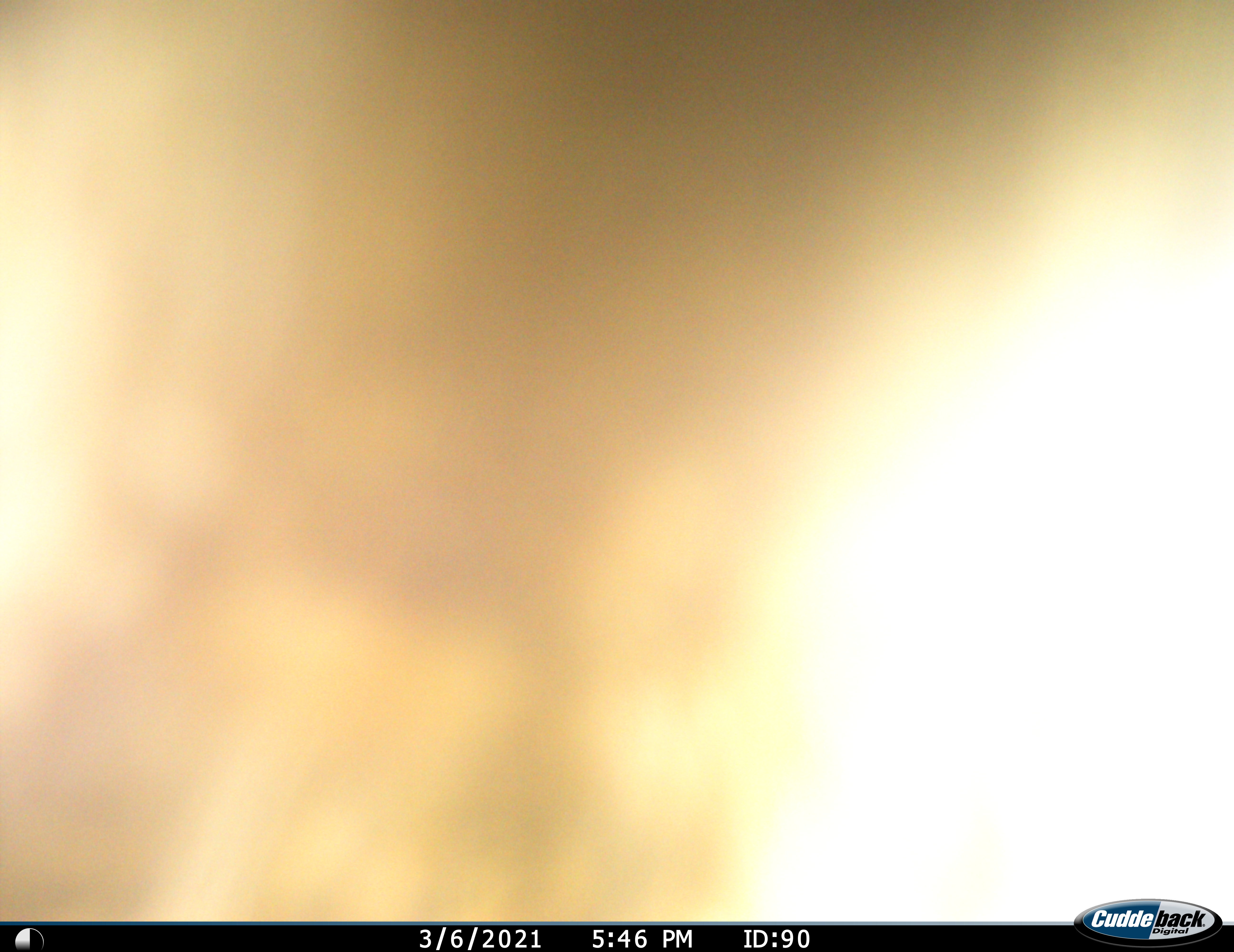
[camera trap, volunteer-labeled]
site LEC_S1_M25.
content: unidentified animal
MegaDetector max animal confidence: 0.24